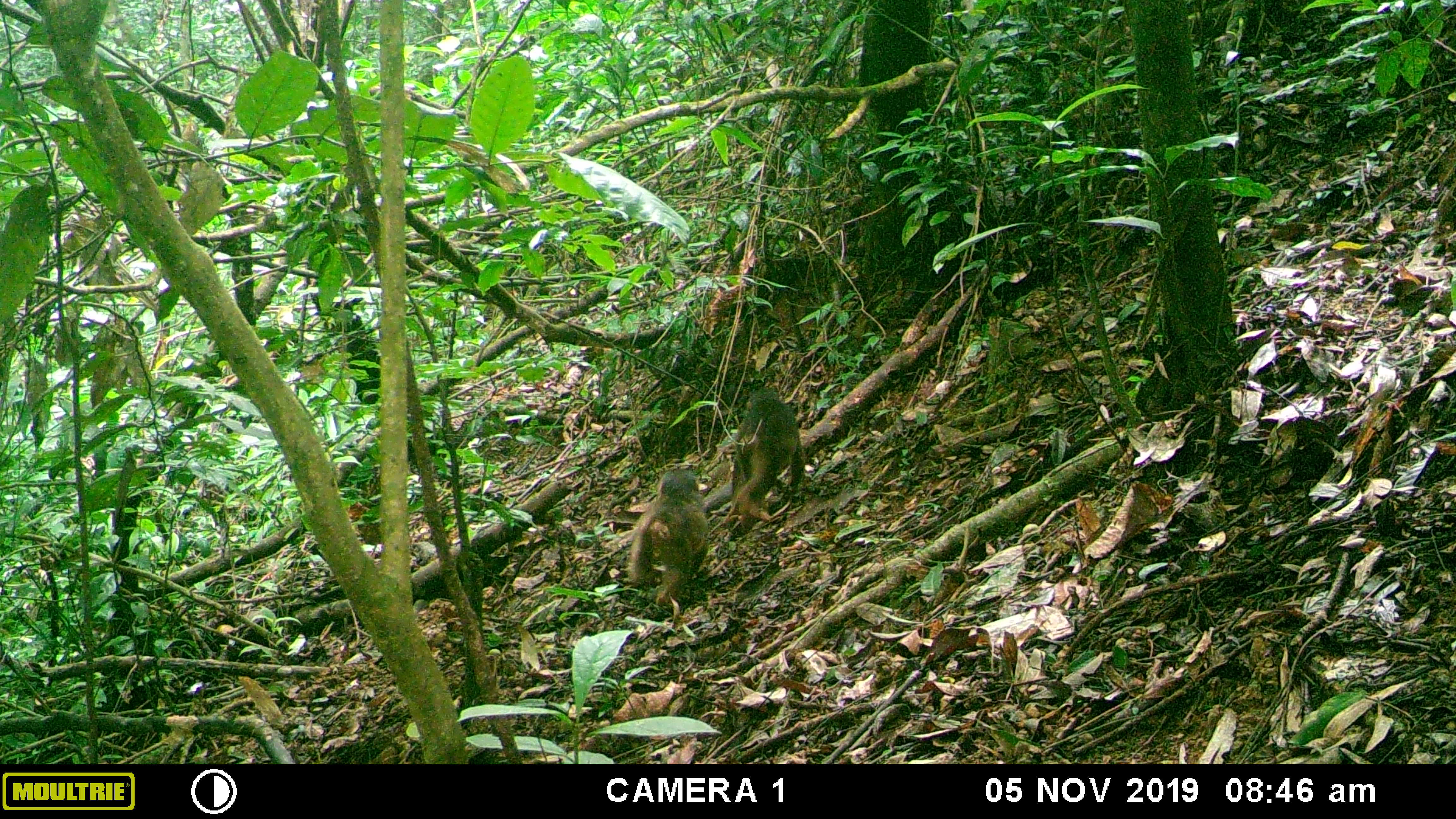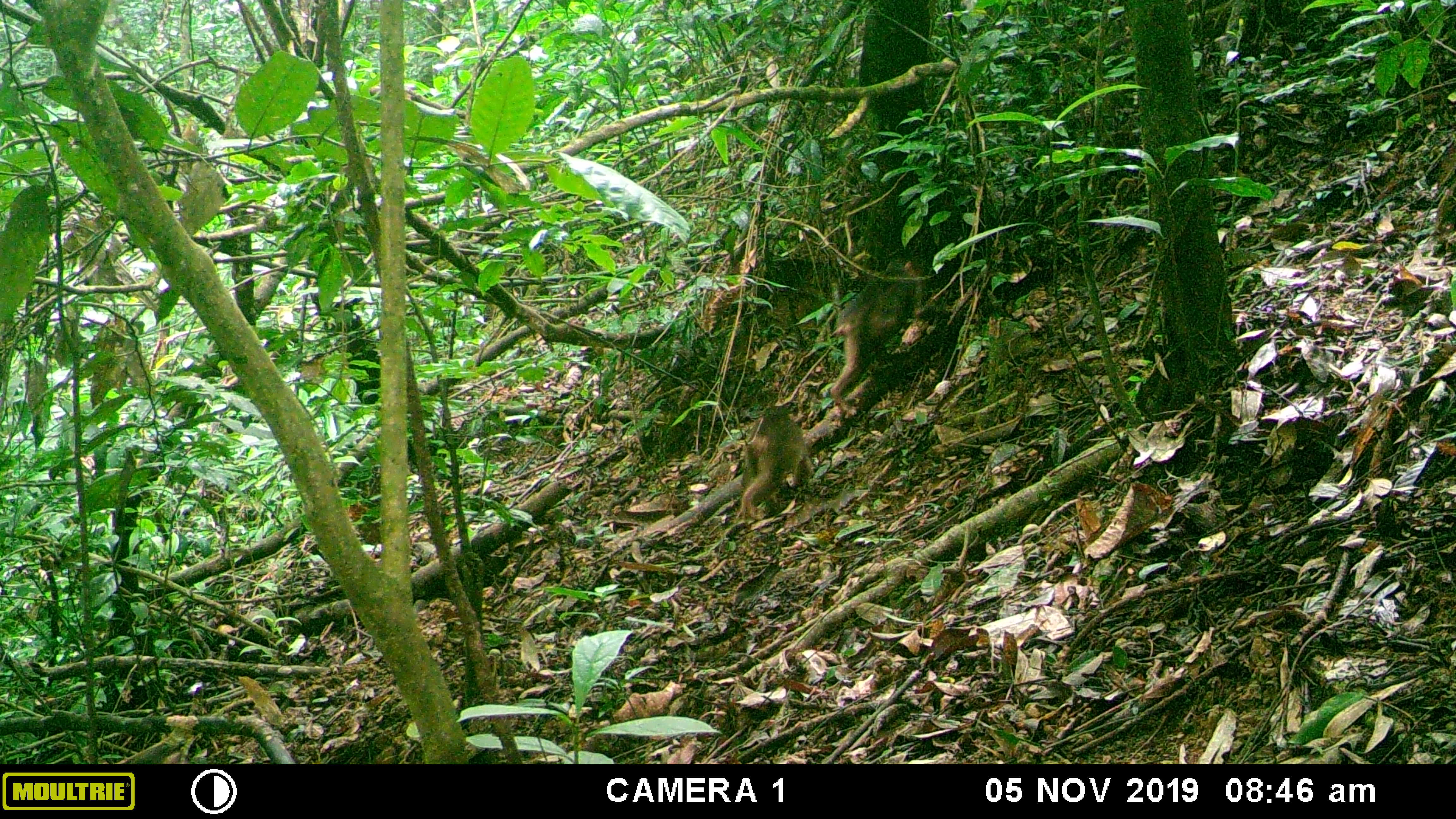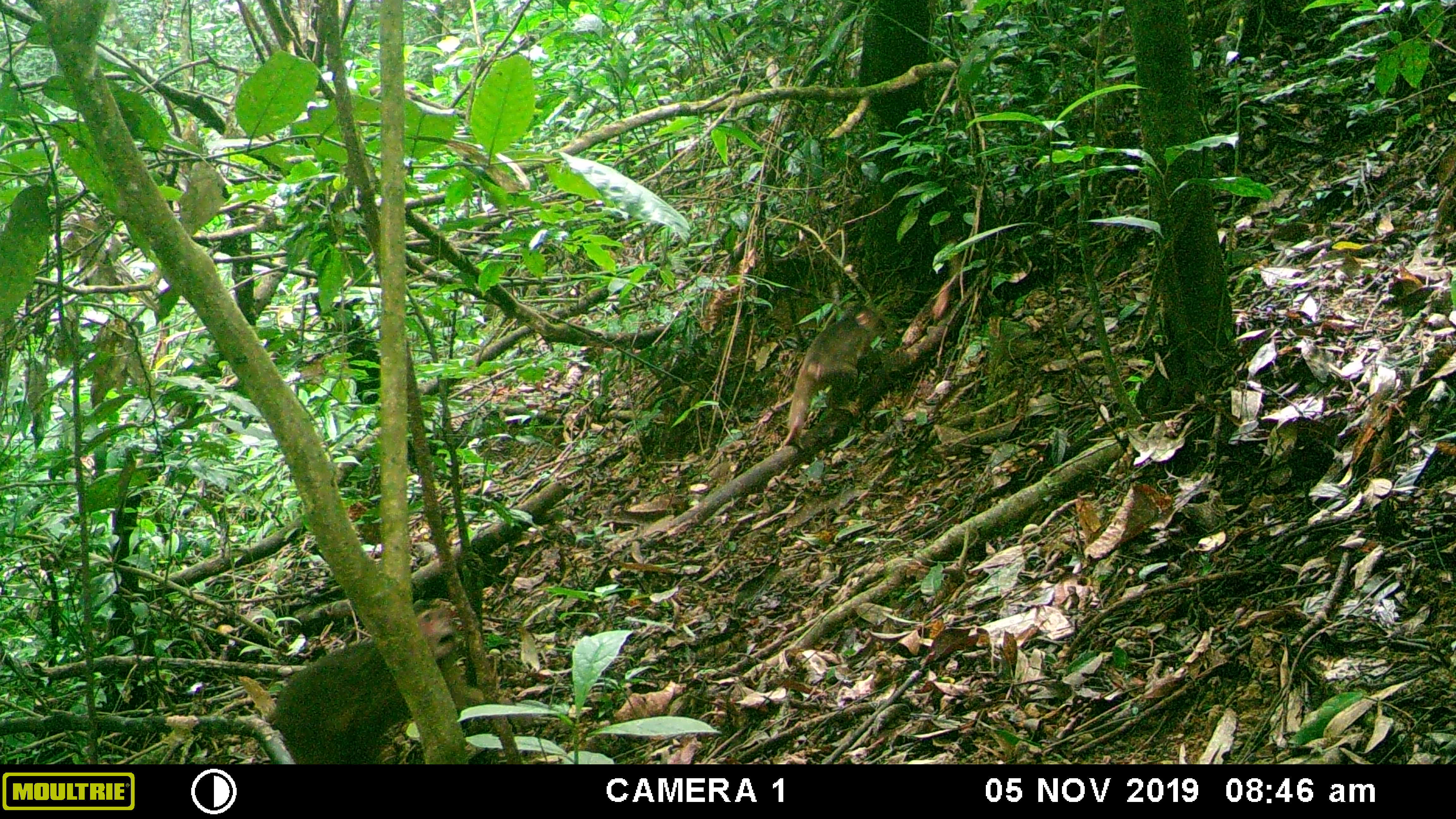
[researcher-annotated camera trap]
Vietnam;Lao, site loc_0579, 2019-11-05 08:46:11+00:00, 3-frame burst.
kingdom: Animalia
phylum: Chordata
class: Mammalia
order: Primates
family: Cercopithecidae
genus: Macaca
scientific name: Macaca arctoides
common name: stump-tailed macaque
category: stump tailed macaque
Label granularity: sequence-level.